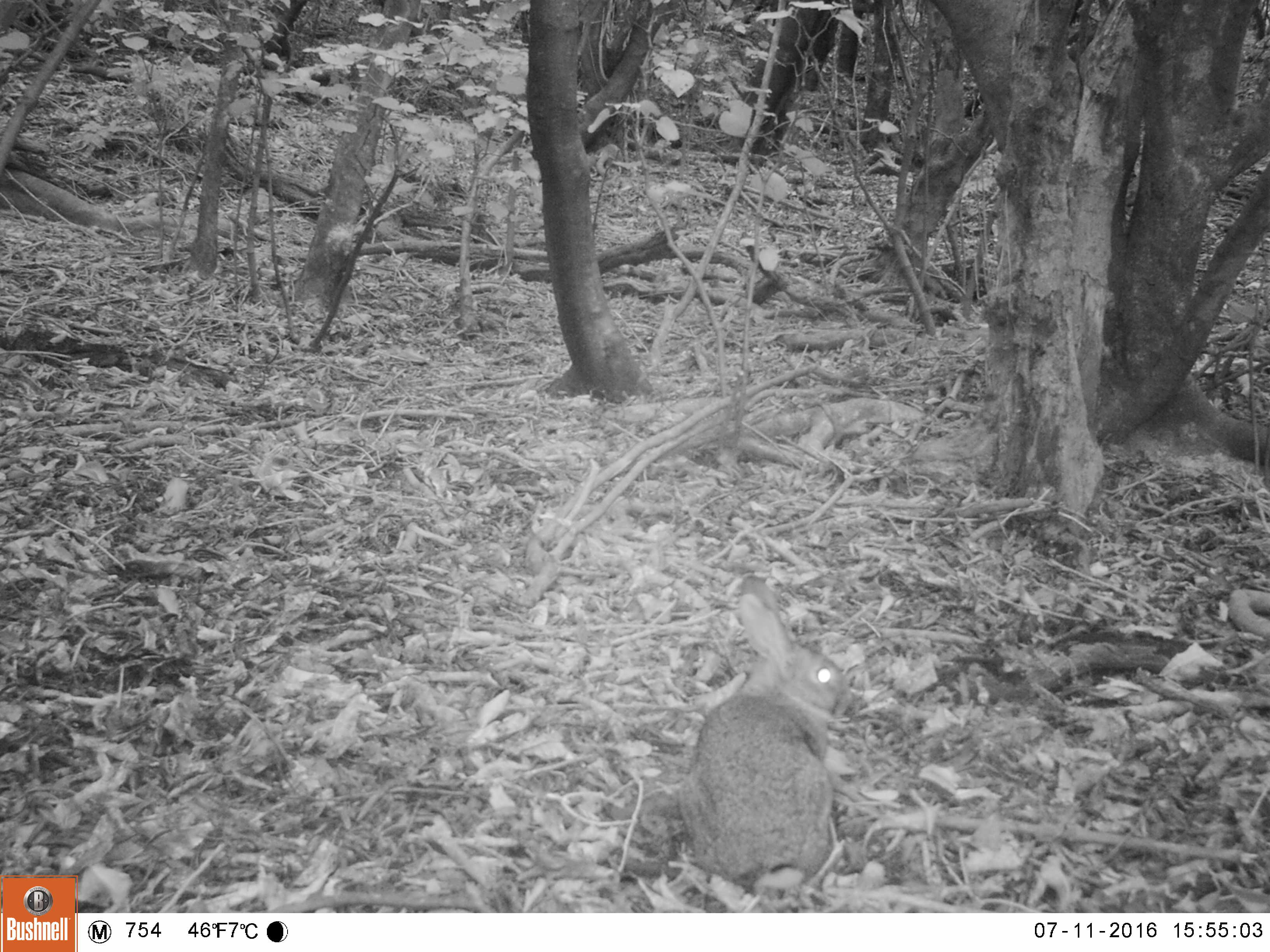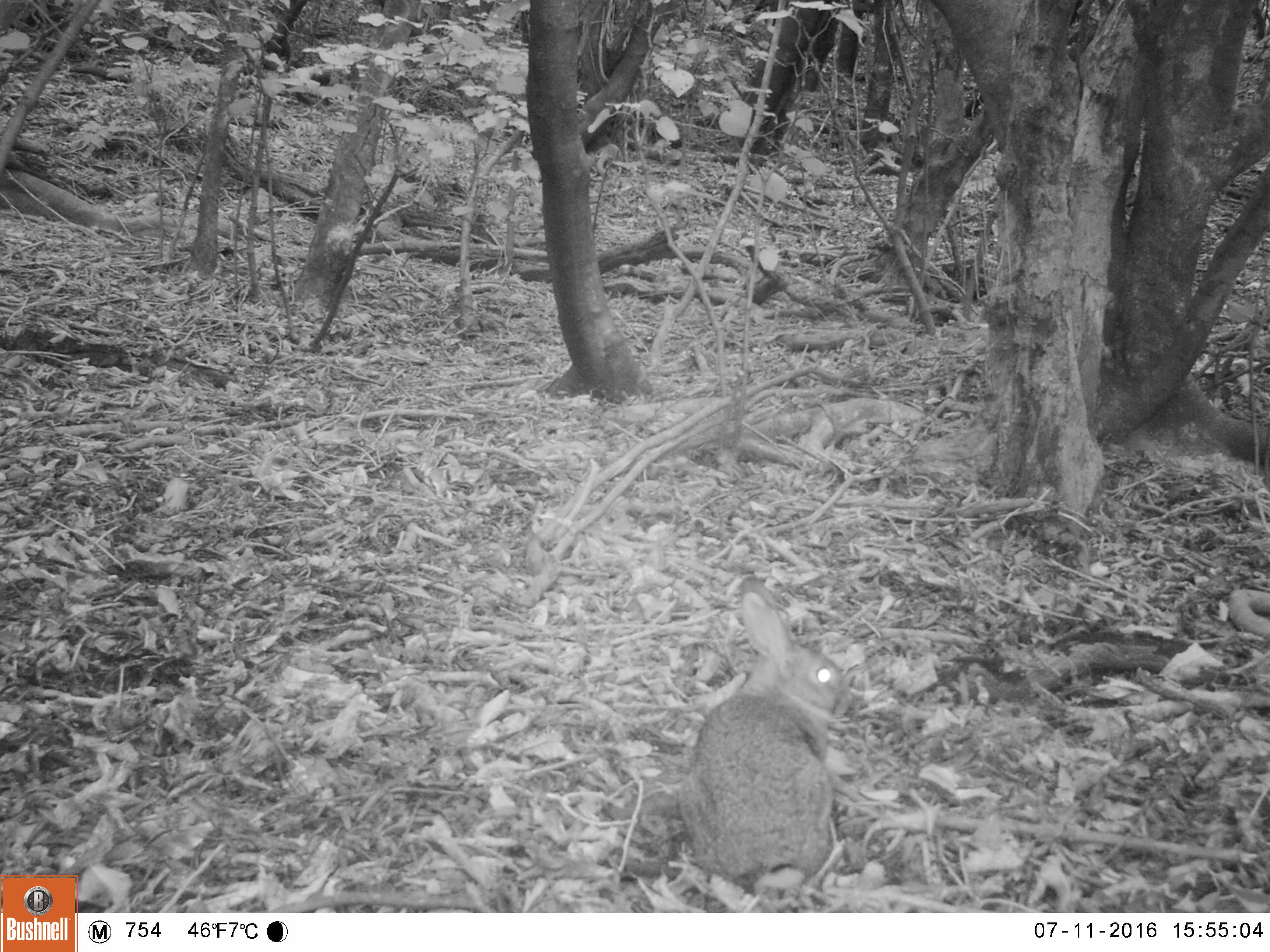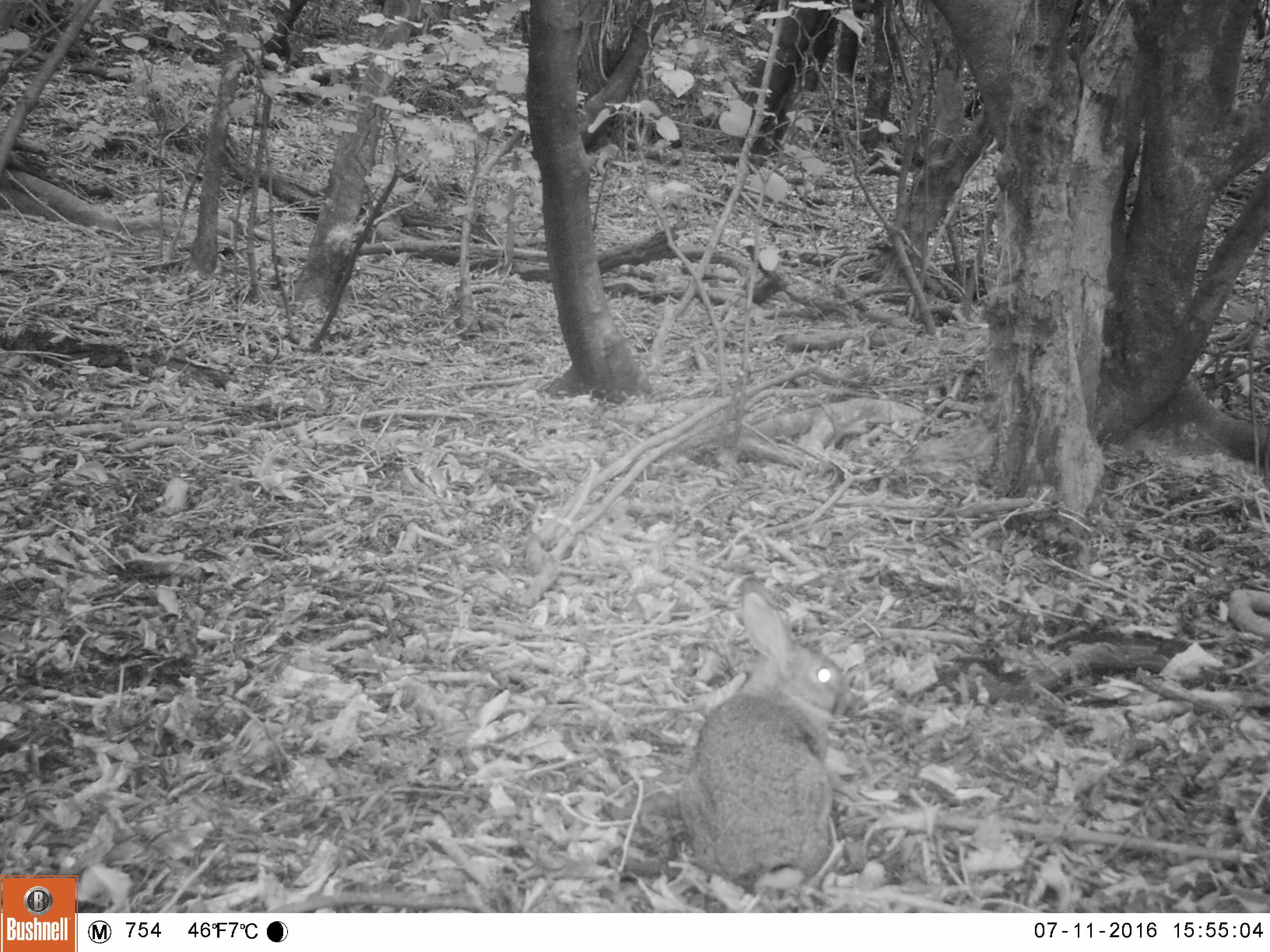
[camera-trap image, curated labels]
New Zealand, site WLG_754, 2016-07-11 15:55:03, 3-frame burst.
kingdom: Animalia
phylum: Chordata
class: Mammalia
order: Lagomorpha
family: Leporidae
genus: Oryctolagus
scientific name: Oryctolagus cuniculus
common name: european rabbit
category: rabbit